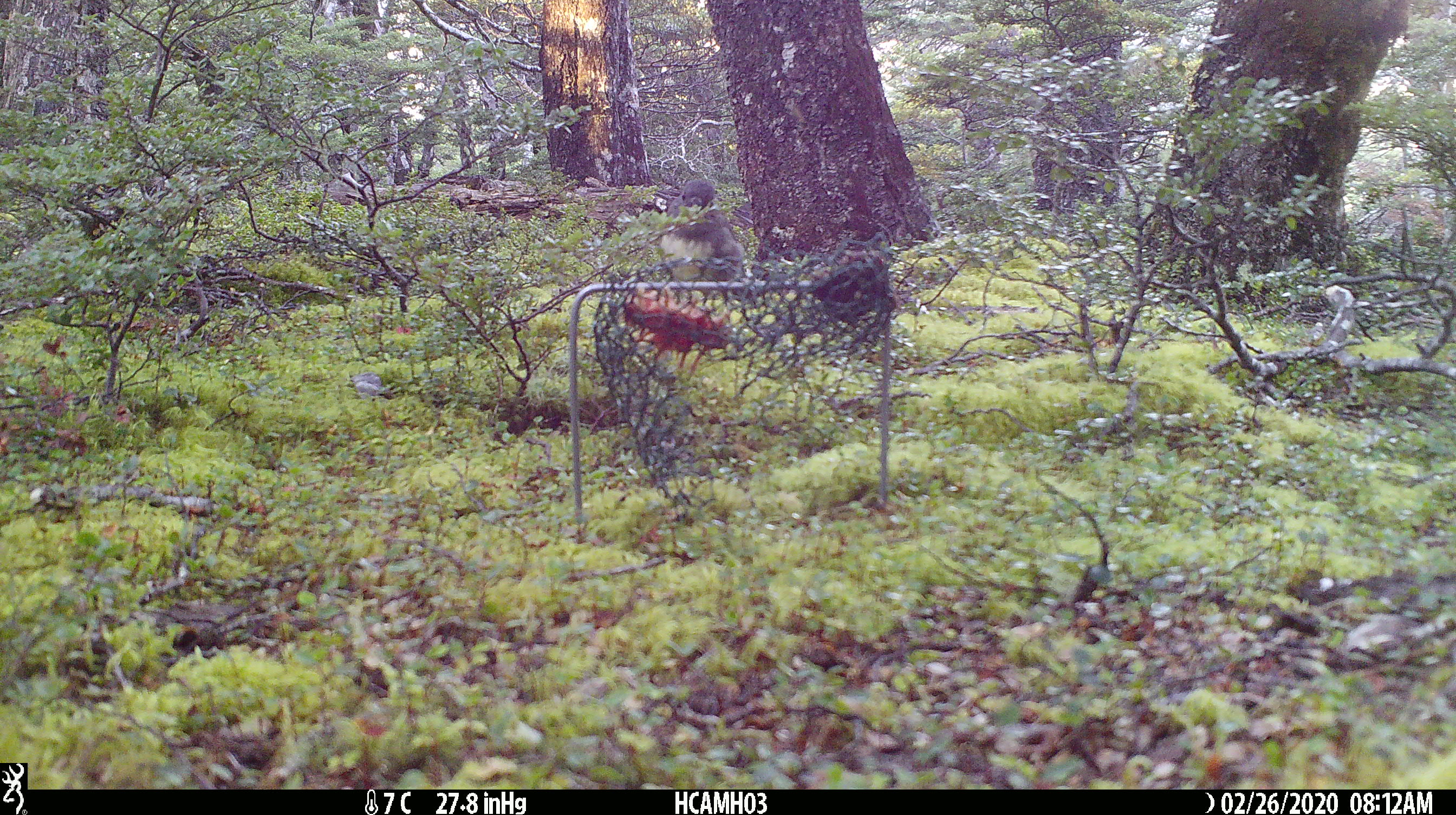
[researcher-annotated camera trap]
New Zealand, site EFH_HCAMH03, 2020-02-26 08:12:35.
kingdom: Animalia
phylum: Chordata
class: Aves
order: Passeriformes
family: Petroicidae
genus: Petroica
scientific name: Petroica australis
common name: new zealand robin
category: robin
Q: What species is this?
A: Robin (new zealand robin) (Petroica australis).